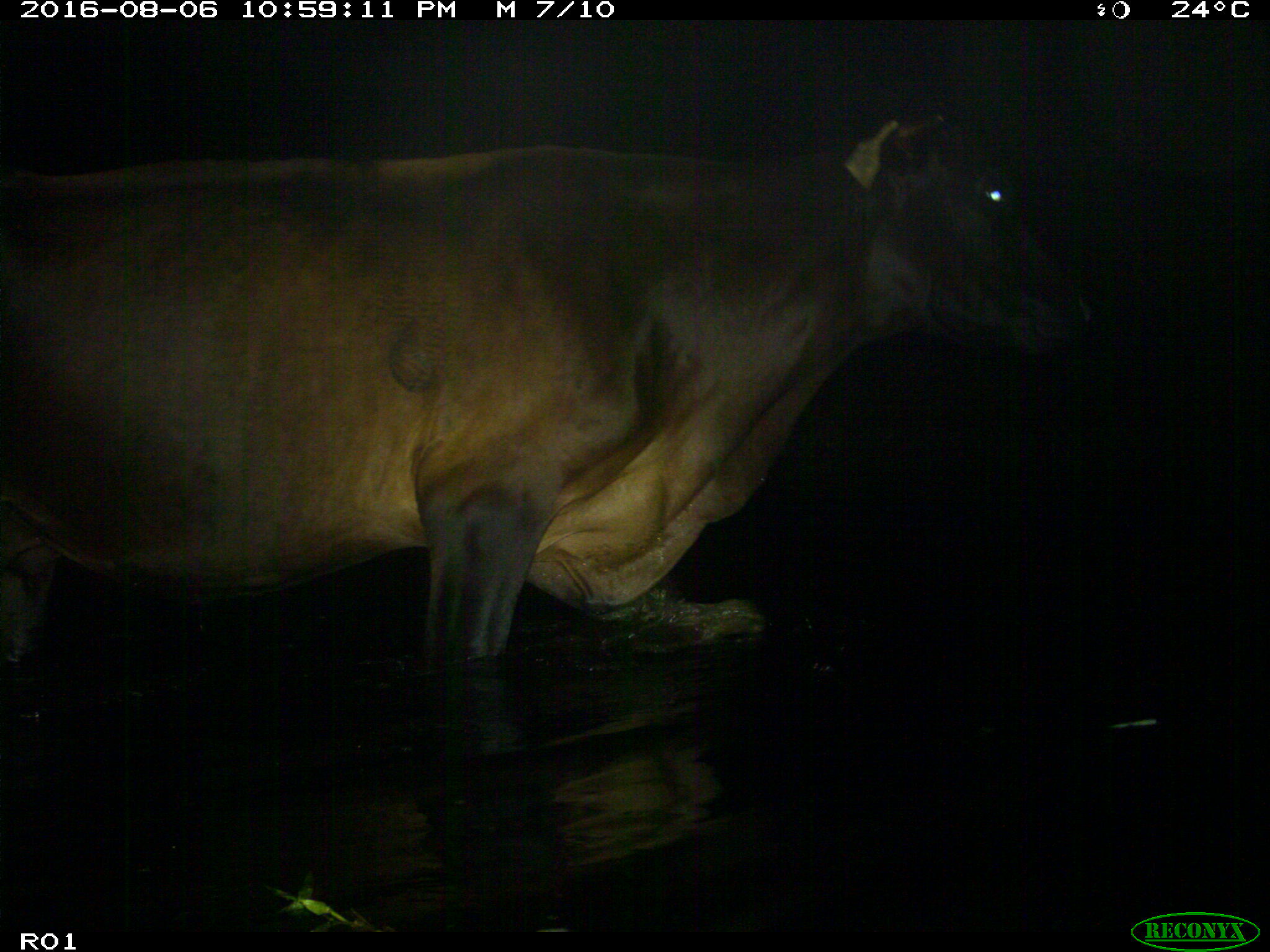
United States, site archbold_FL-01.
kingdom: Animalia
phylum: Chordata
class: Mammalia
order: Artiodactyla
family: Bovidae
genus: Bos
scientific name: Bos taurus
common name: domestic cow